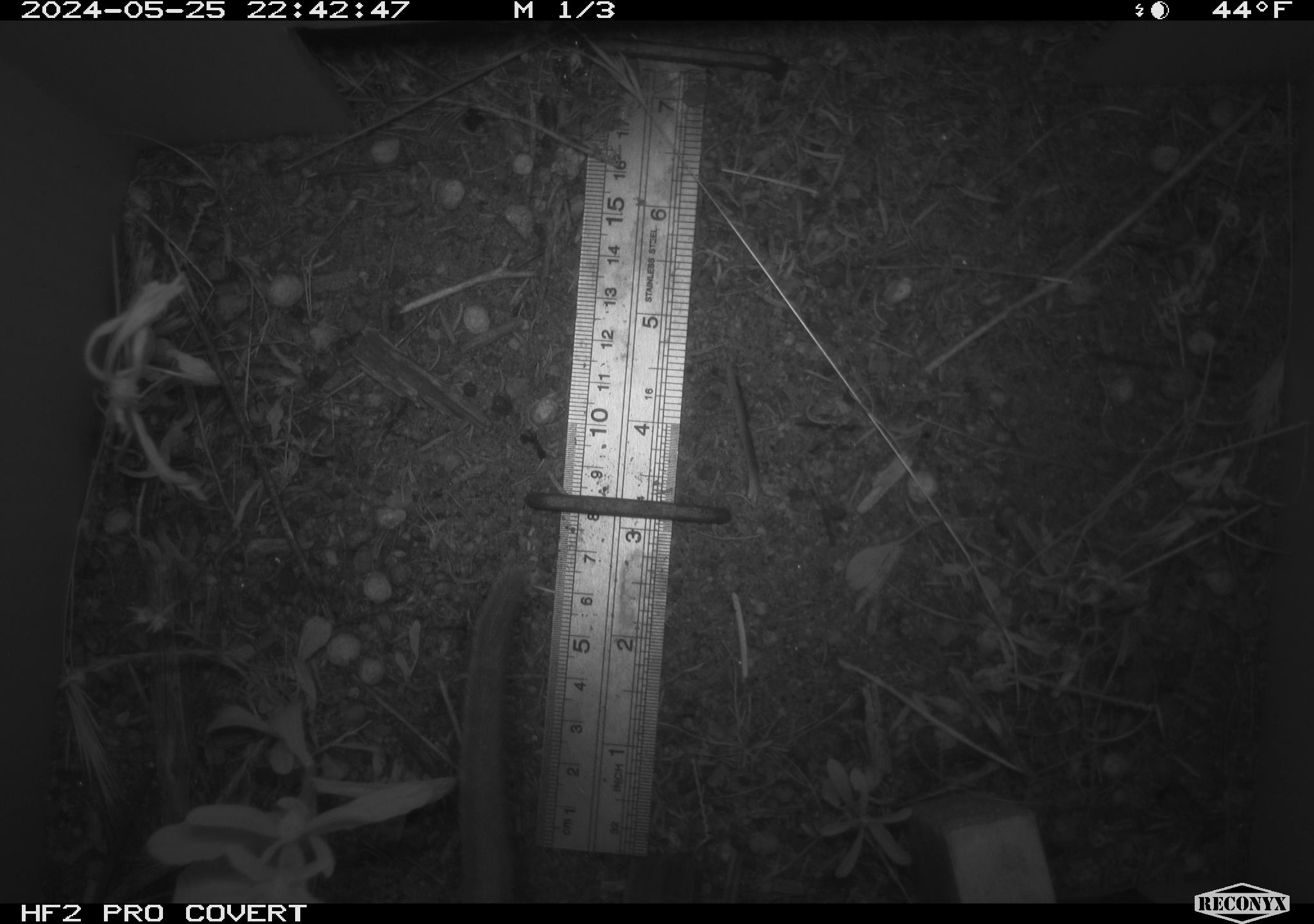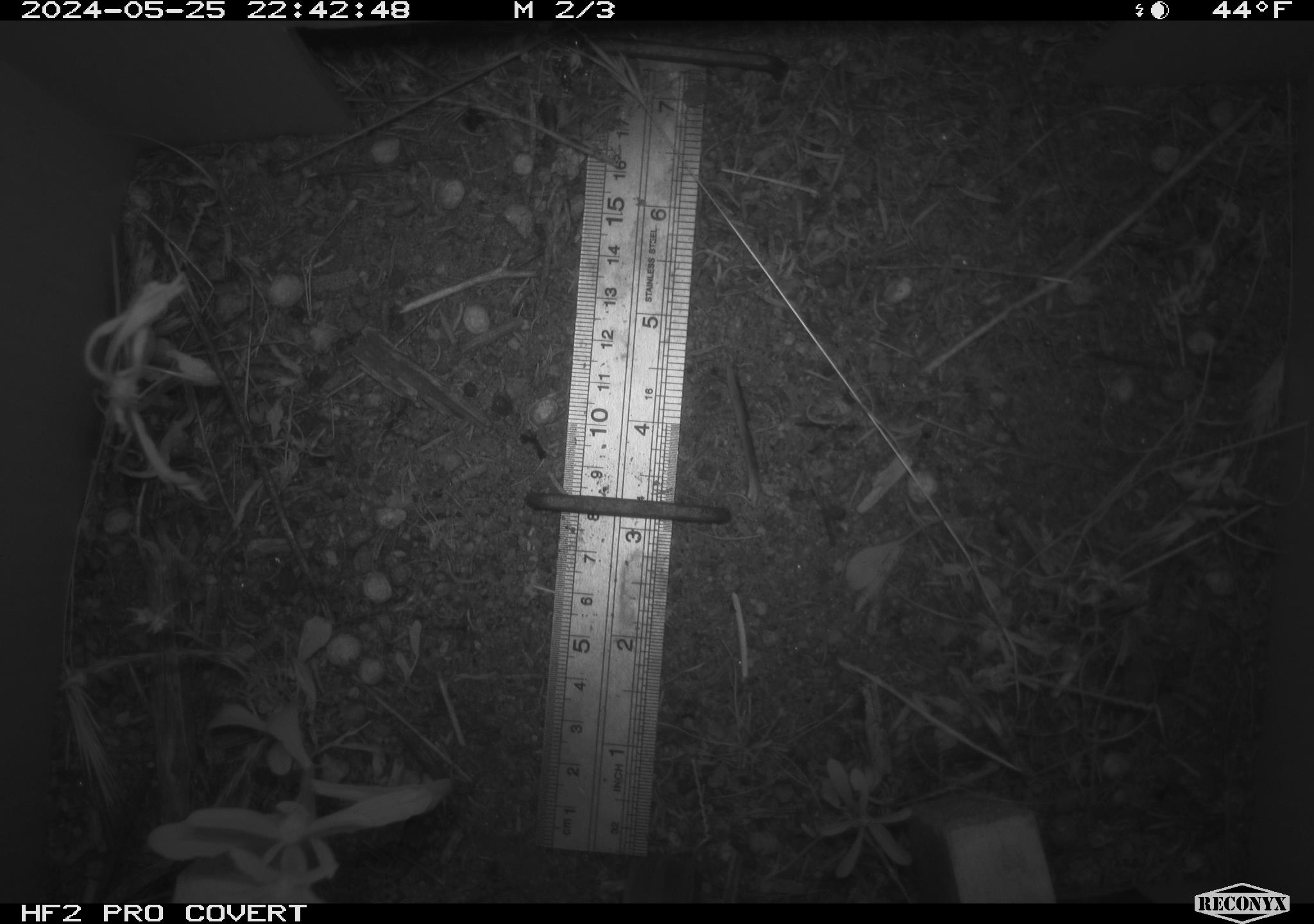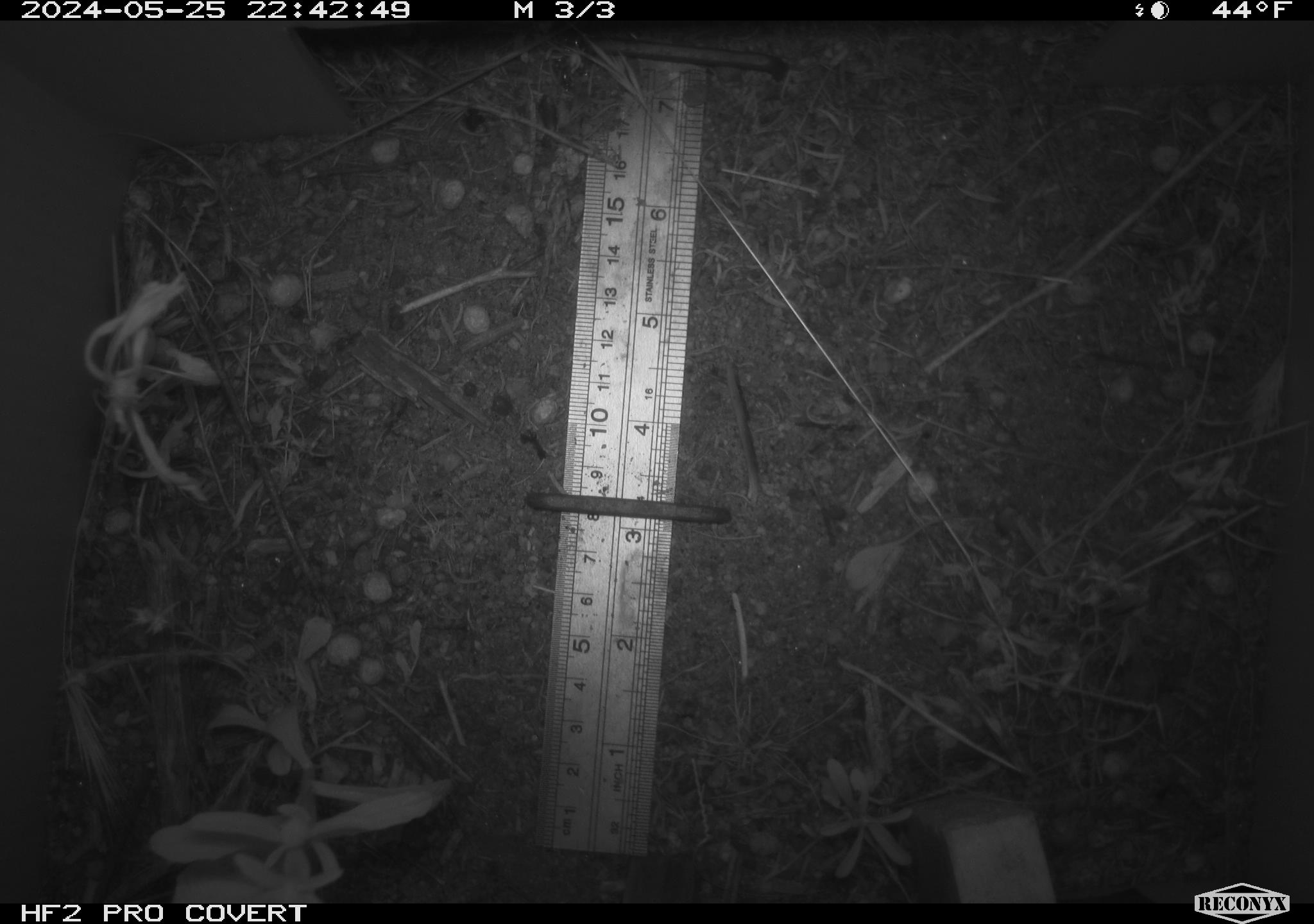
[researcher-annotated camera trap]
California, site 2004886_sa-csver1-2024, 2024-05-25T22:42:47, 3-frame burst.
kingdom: Animalia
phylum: Chordata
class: Mammalia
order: Rodentia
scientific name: Rodentia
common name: rodent